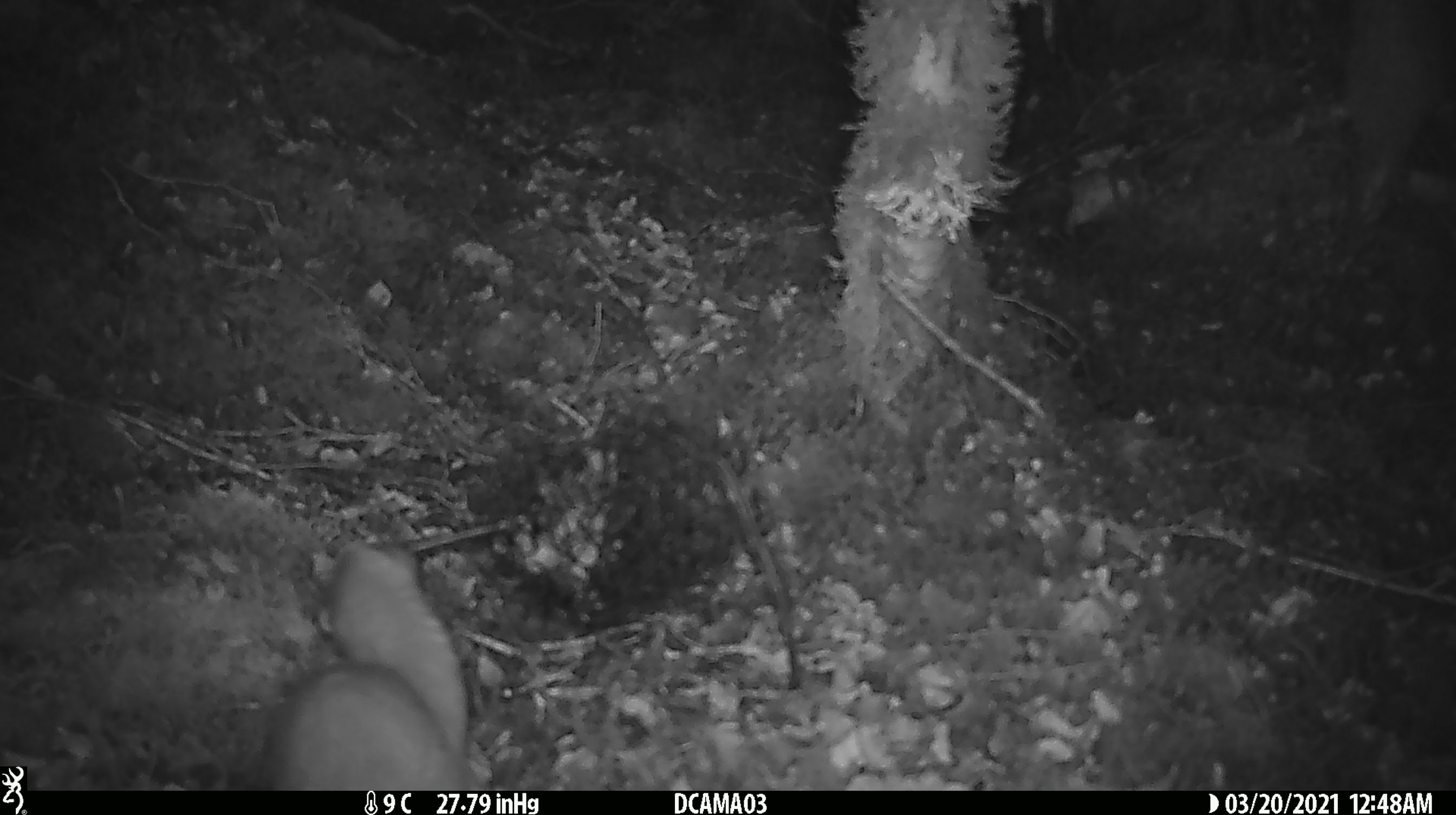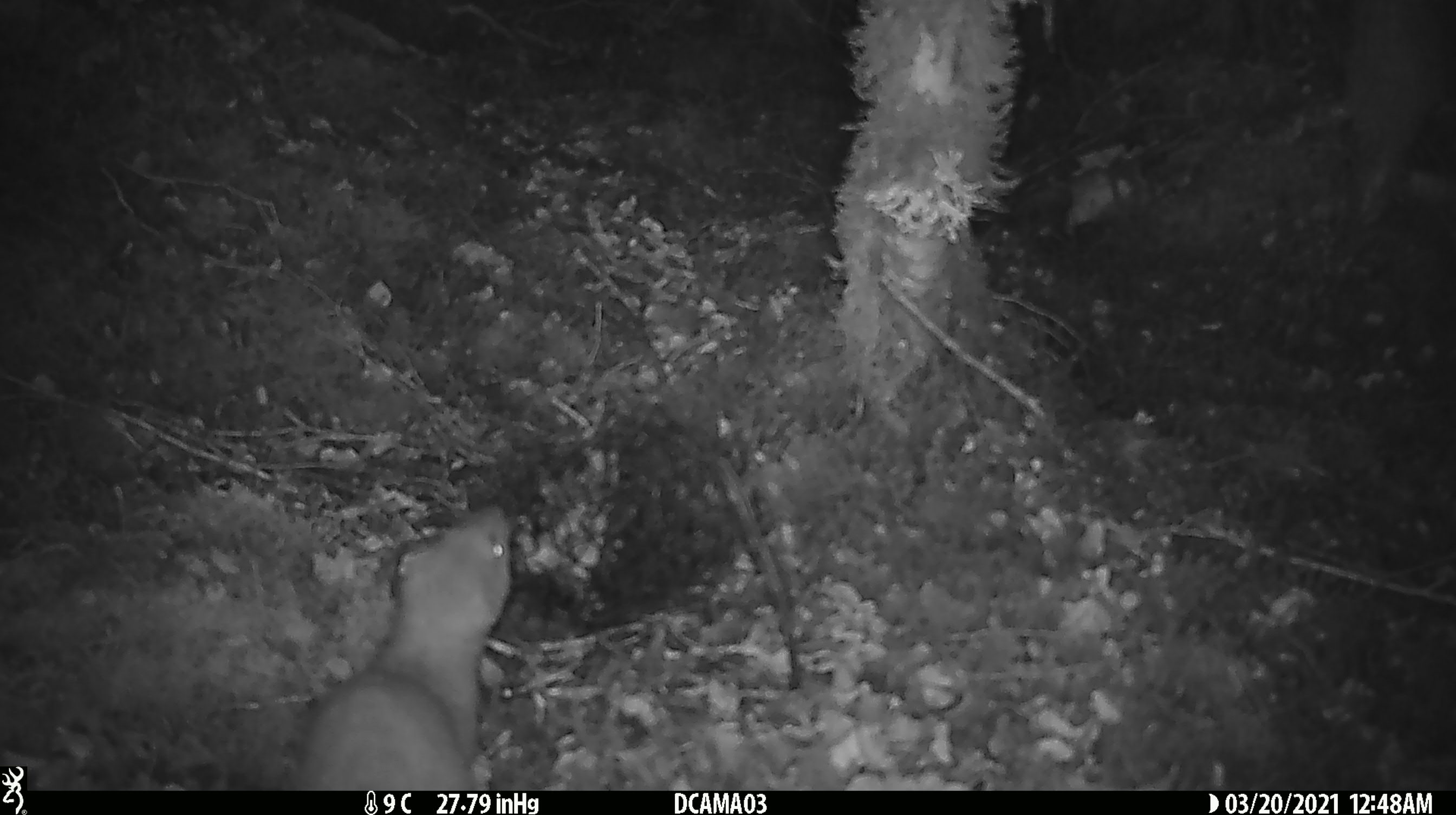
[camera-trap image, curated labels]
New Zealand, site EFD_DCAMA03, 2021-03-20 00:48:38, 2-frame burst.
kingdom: Animalia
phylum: Chordata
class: Mammalia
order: Carnivora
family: Mustelidae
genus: Mustela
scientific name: Mustela erminea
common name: stoat